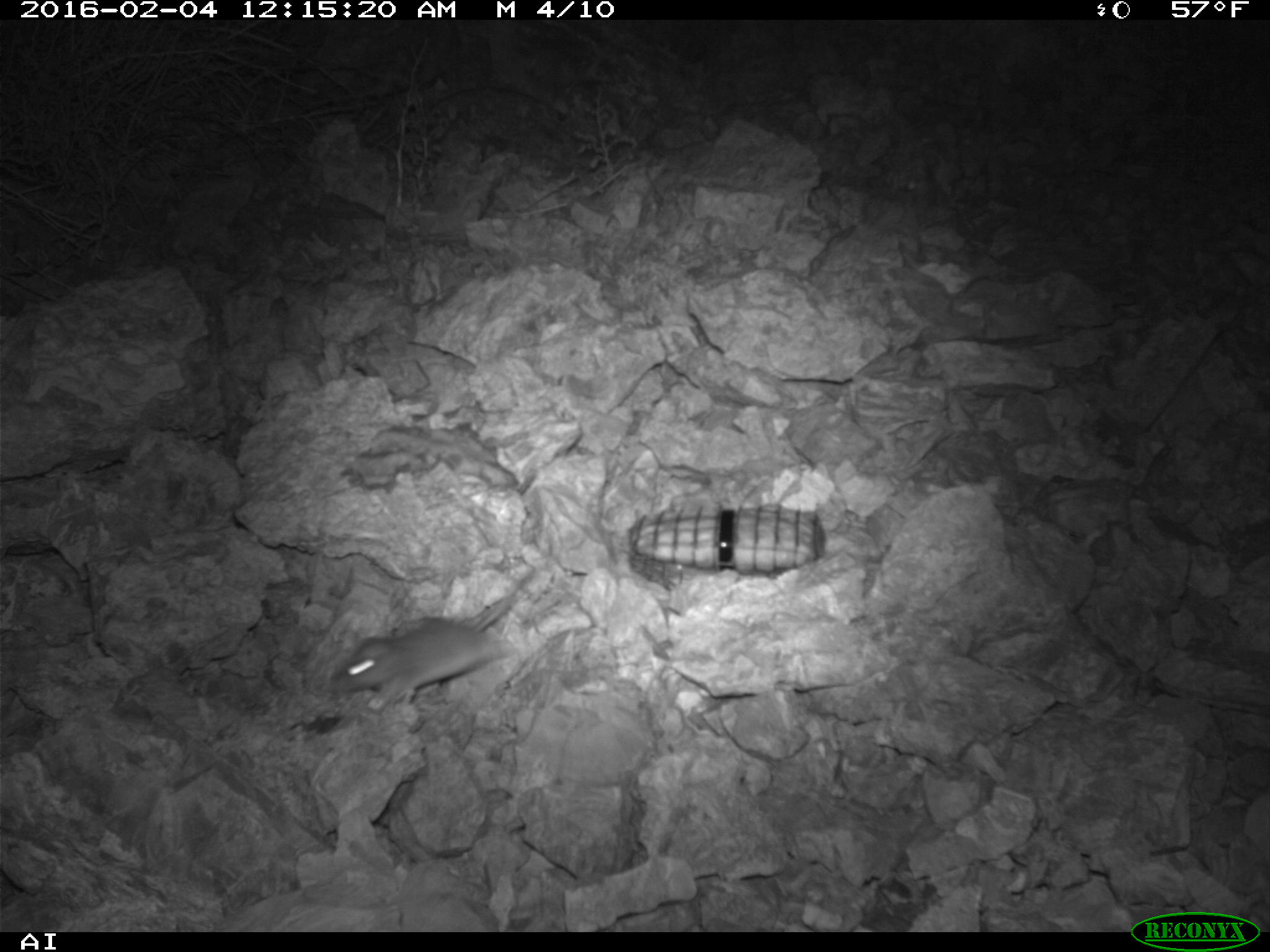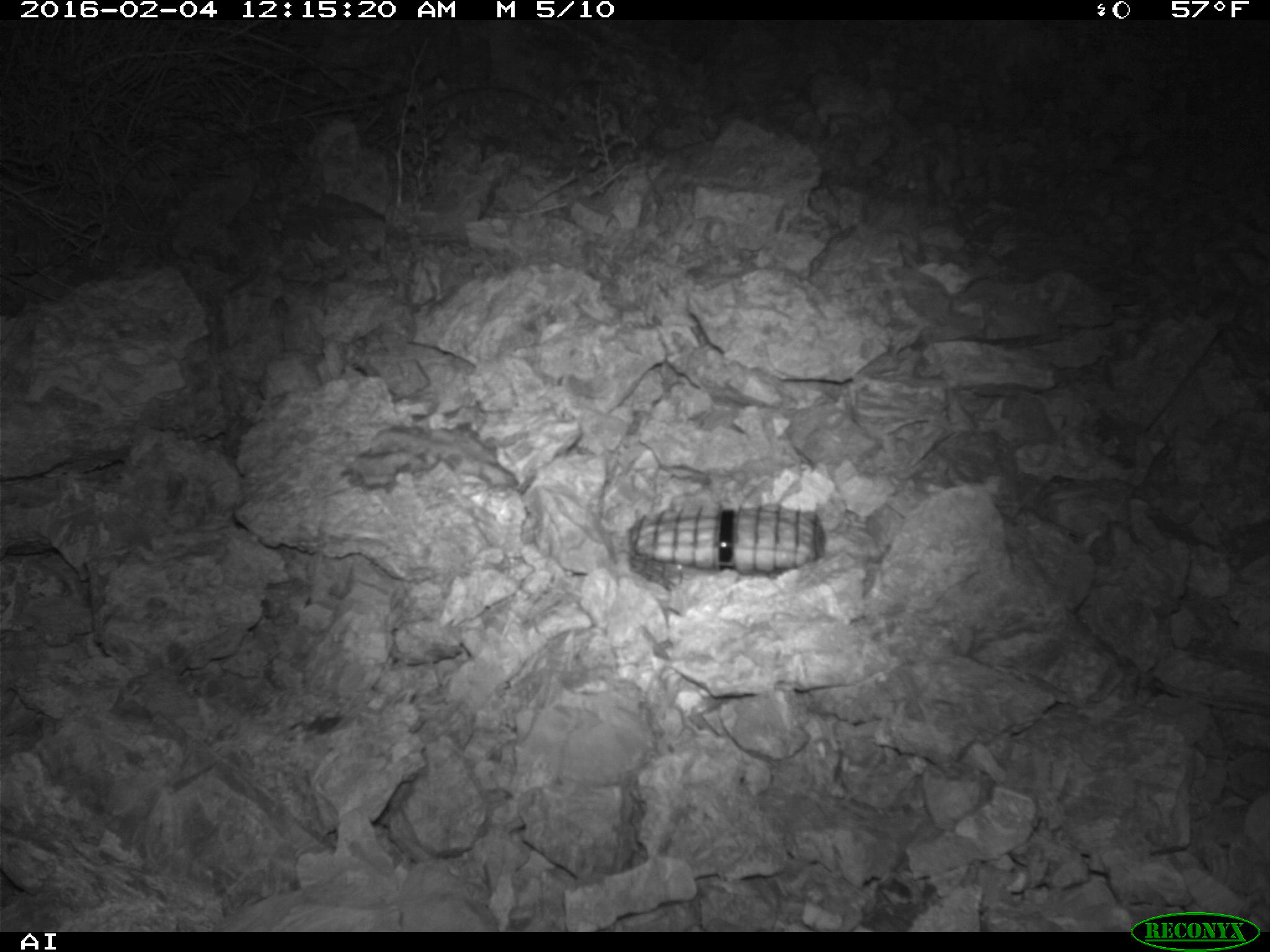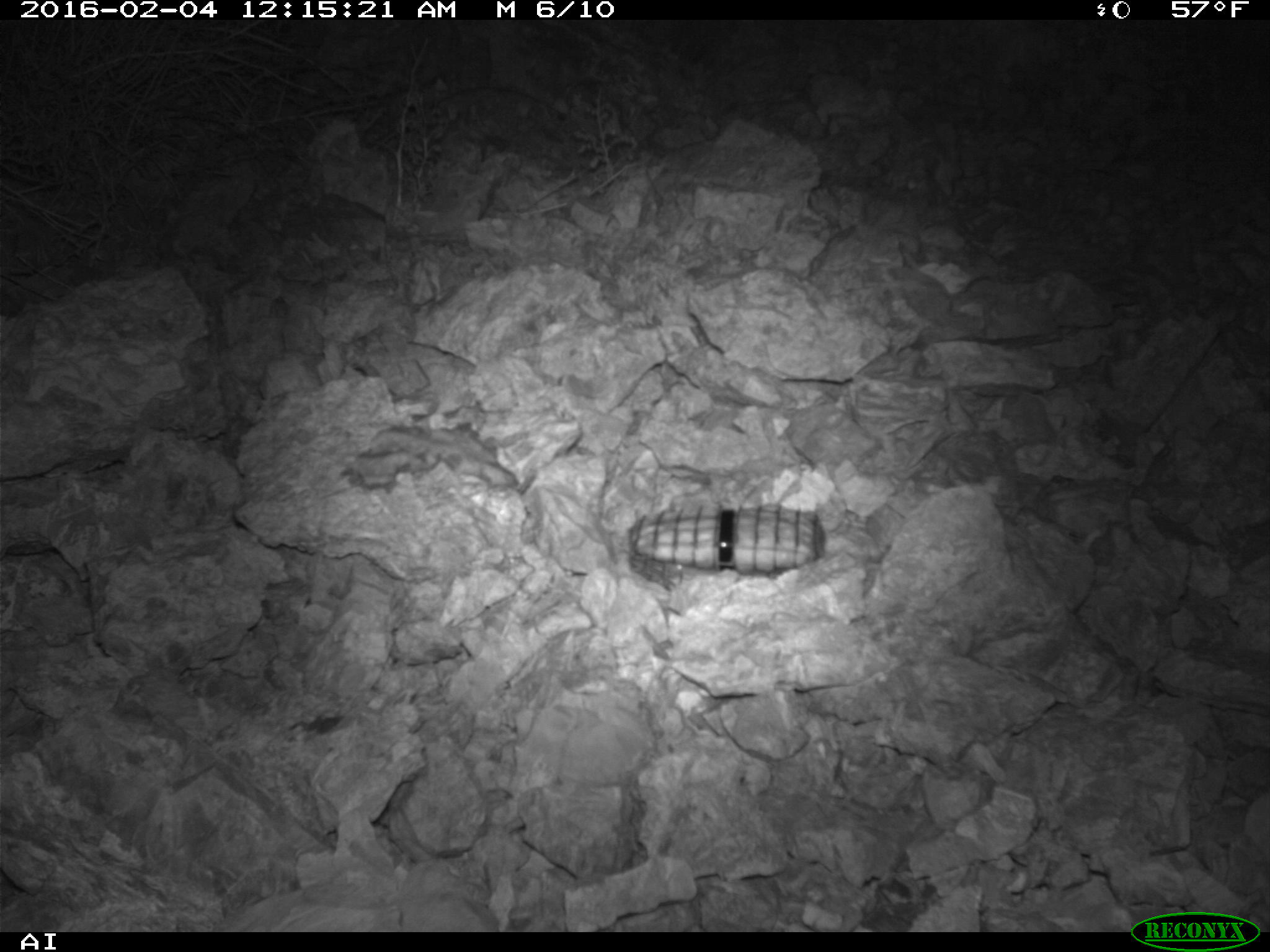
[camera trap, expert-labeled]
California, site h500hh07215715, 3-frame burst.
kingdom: Animalia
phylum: Chordata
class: Mammalia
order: Rodentia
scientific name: Rodentia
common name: rodent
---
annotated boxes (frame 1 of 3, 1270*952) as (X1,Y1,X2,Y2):
rodent: (331,597,512,697)